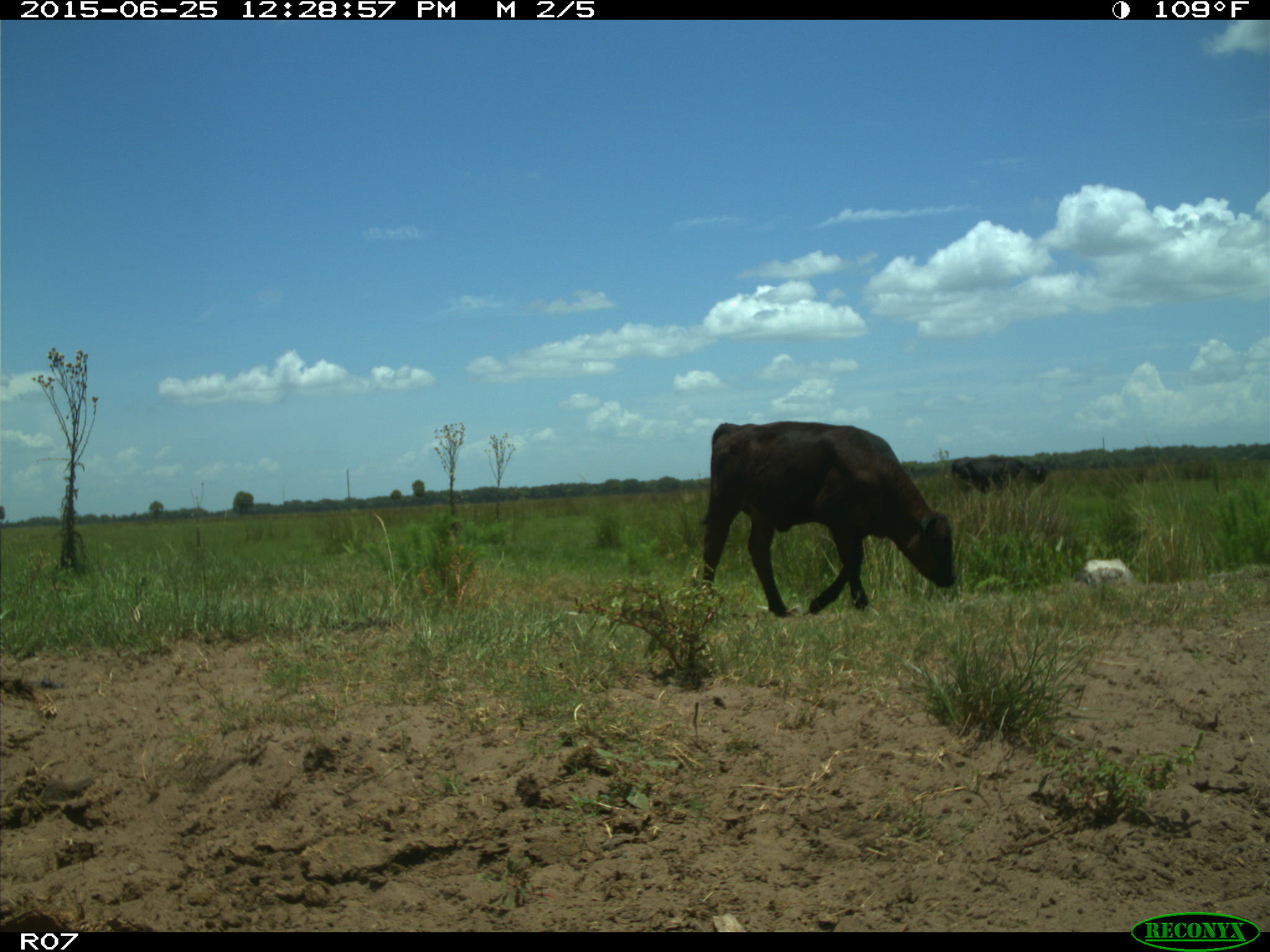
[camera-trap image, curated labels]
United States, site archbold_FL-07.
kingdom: Animalia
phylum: Chordata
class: Mammalia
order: Artiodactyla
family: Bovidae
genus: Bos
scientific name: Bos taurus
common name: domestic cow